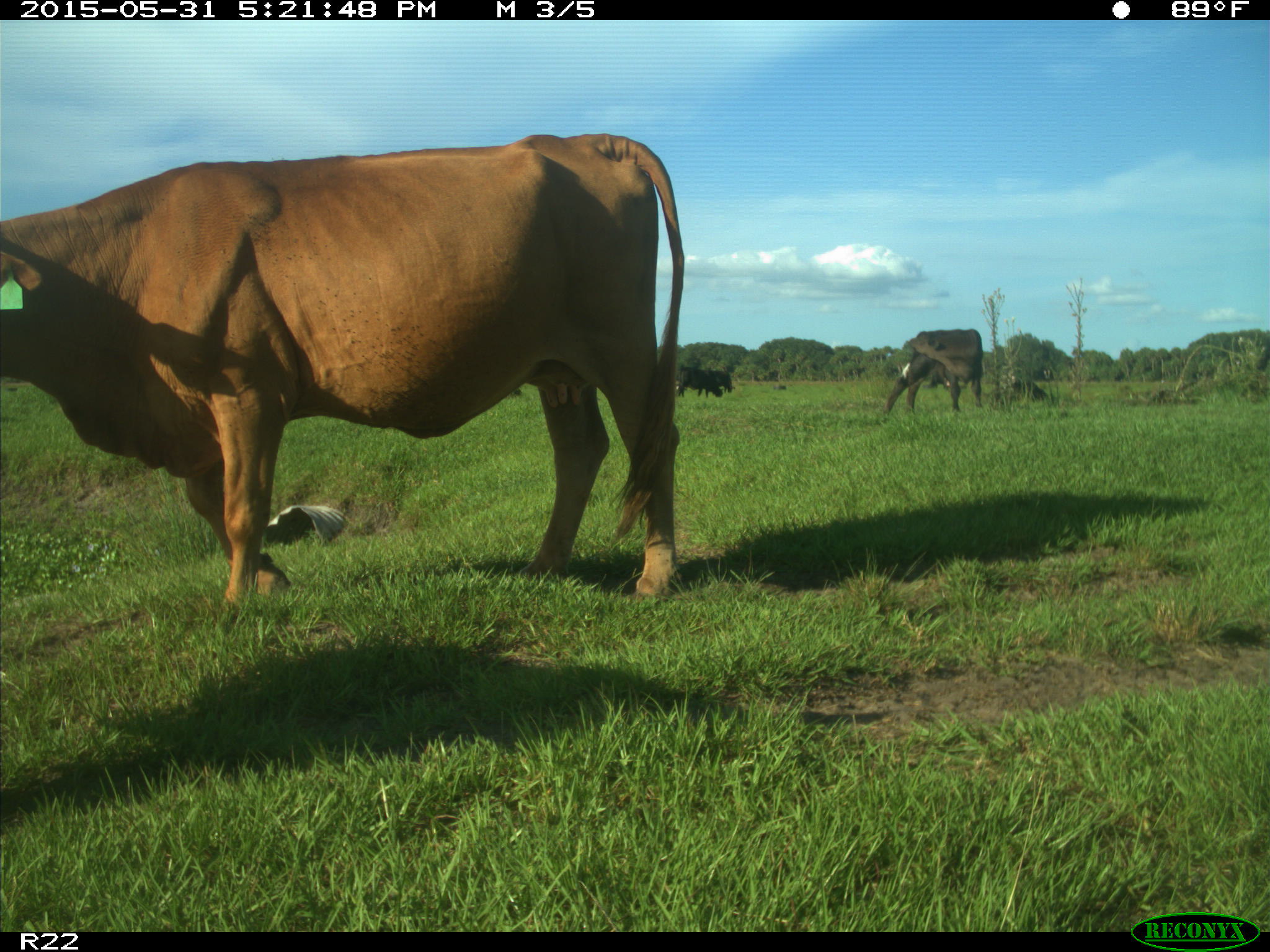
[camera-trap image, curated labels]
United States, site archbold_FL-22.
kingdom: Animalia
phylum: Chordata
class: Mammalia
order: Artiodactyla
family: Bovidae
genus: Bos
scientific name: Bos taurus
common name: domestic cow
Bos taurus (domestic cow).